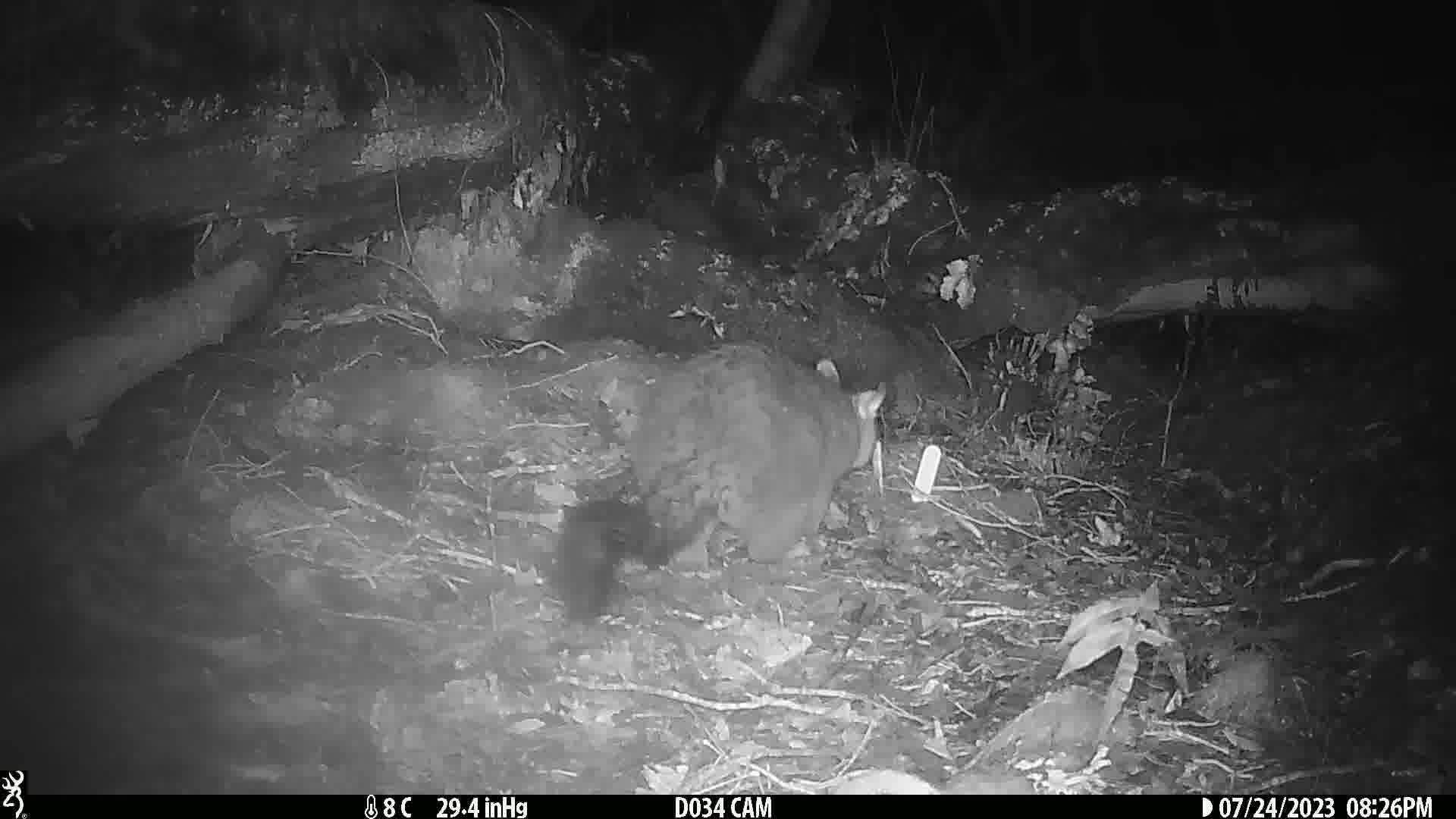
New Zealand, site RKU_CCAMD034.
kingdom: Animalia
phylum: Chordata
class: Mammalia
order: Diprotodontia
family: Phalangeridae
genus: Trichosurus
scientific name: Trichosurus vulpecula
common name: common brushtail possum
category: possum